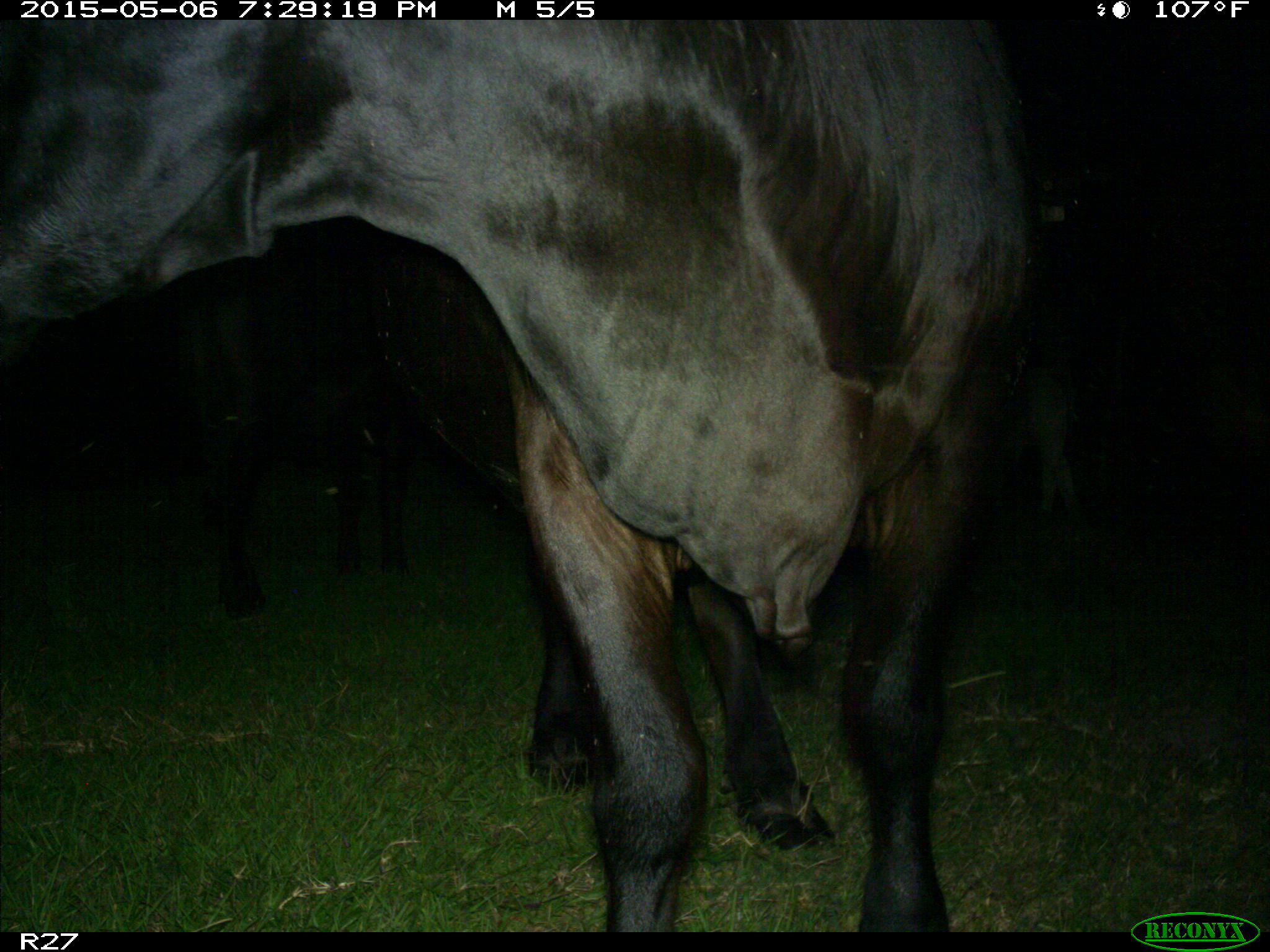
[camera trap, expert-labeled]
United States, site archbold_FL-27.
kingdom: Animalia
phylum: Chordata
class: Mammalia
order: Artiodactyla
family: Bovidae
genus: Bos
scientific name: Bos taurus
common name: domestic cow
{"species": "Bos taurus (domestic cow)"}